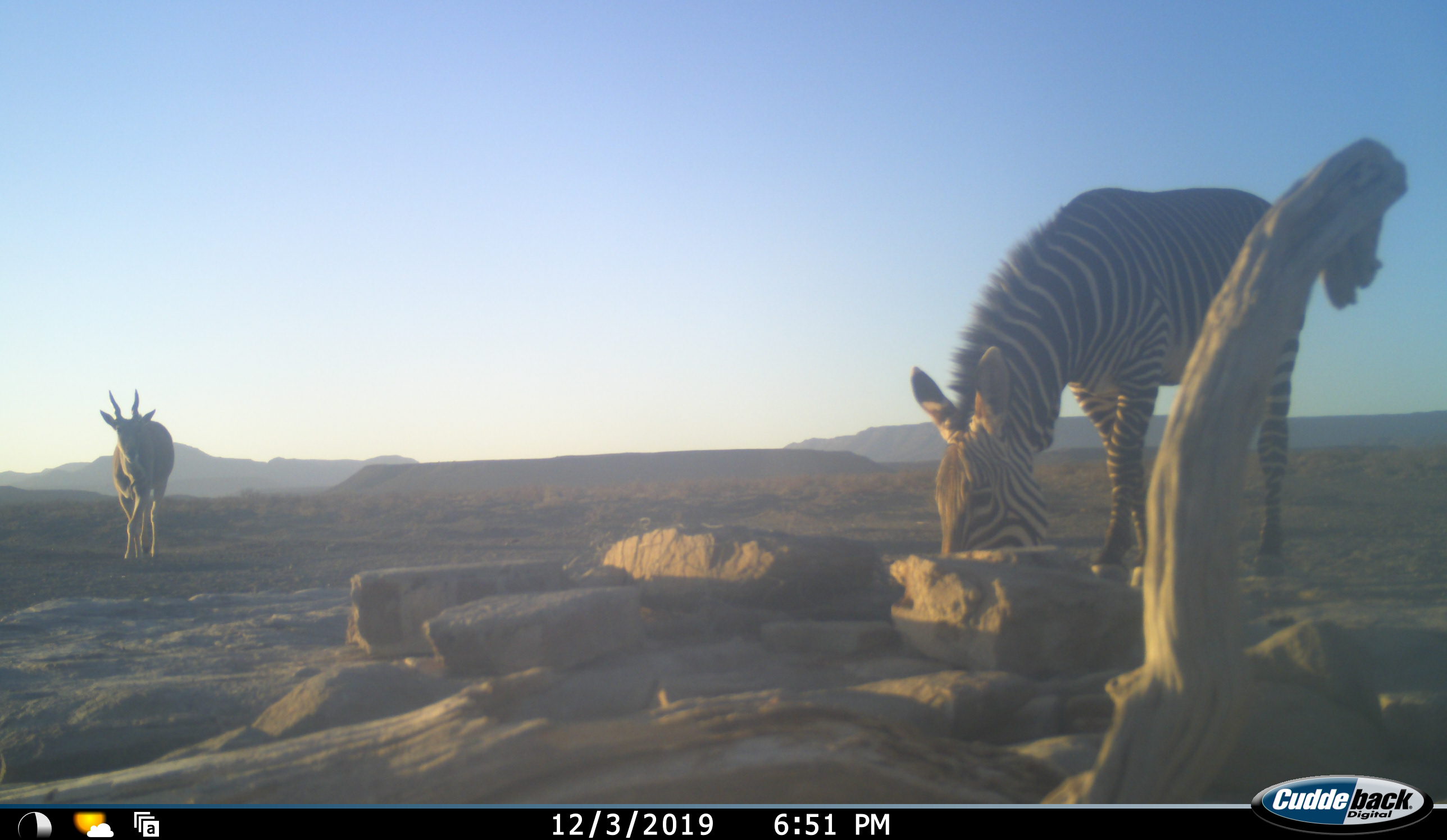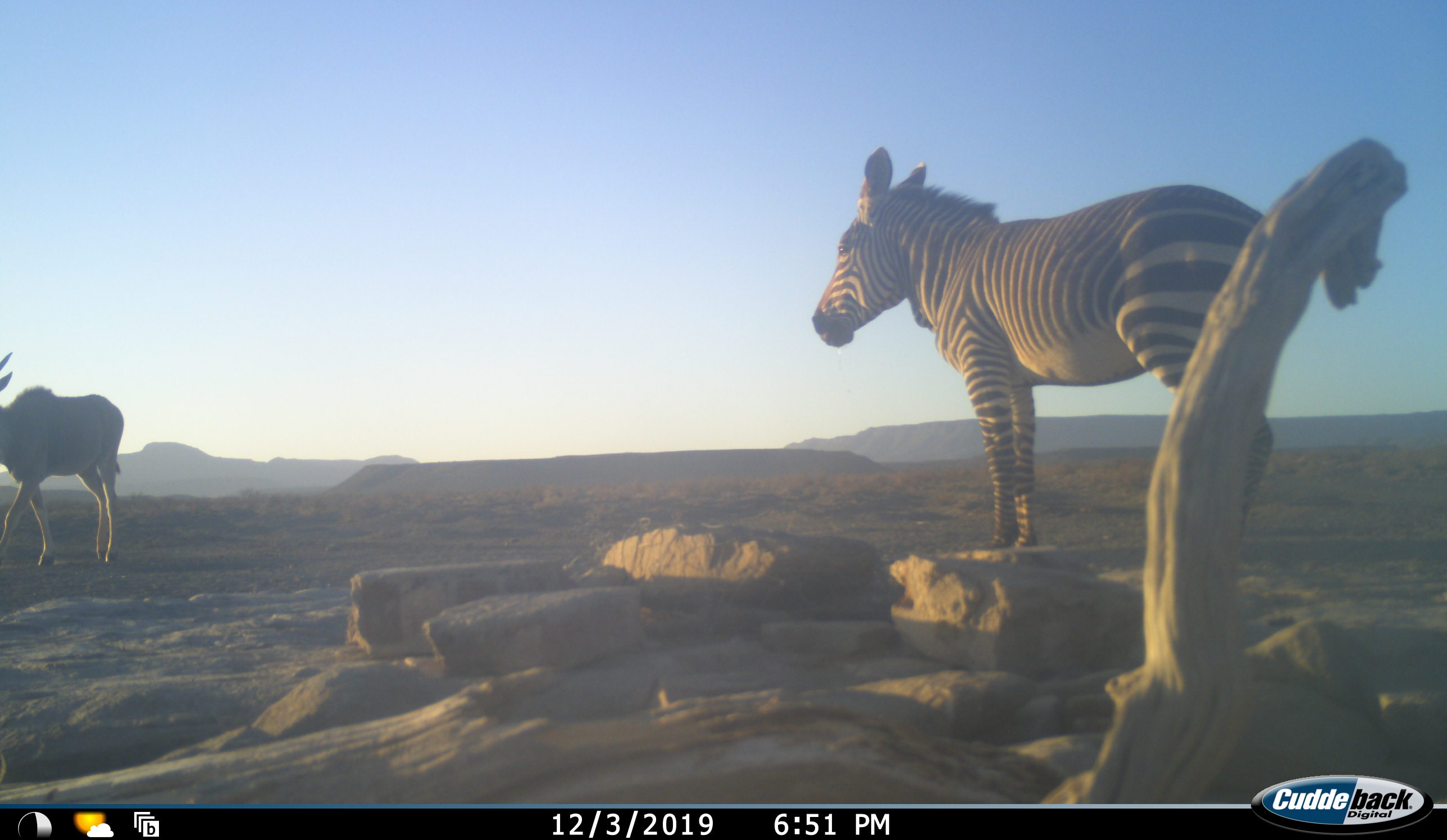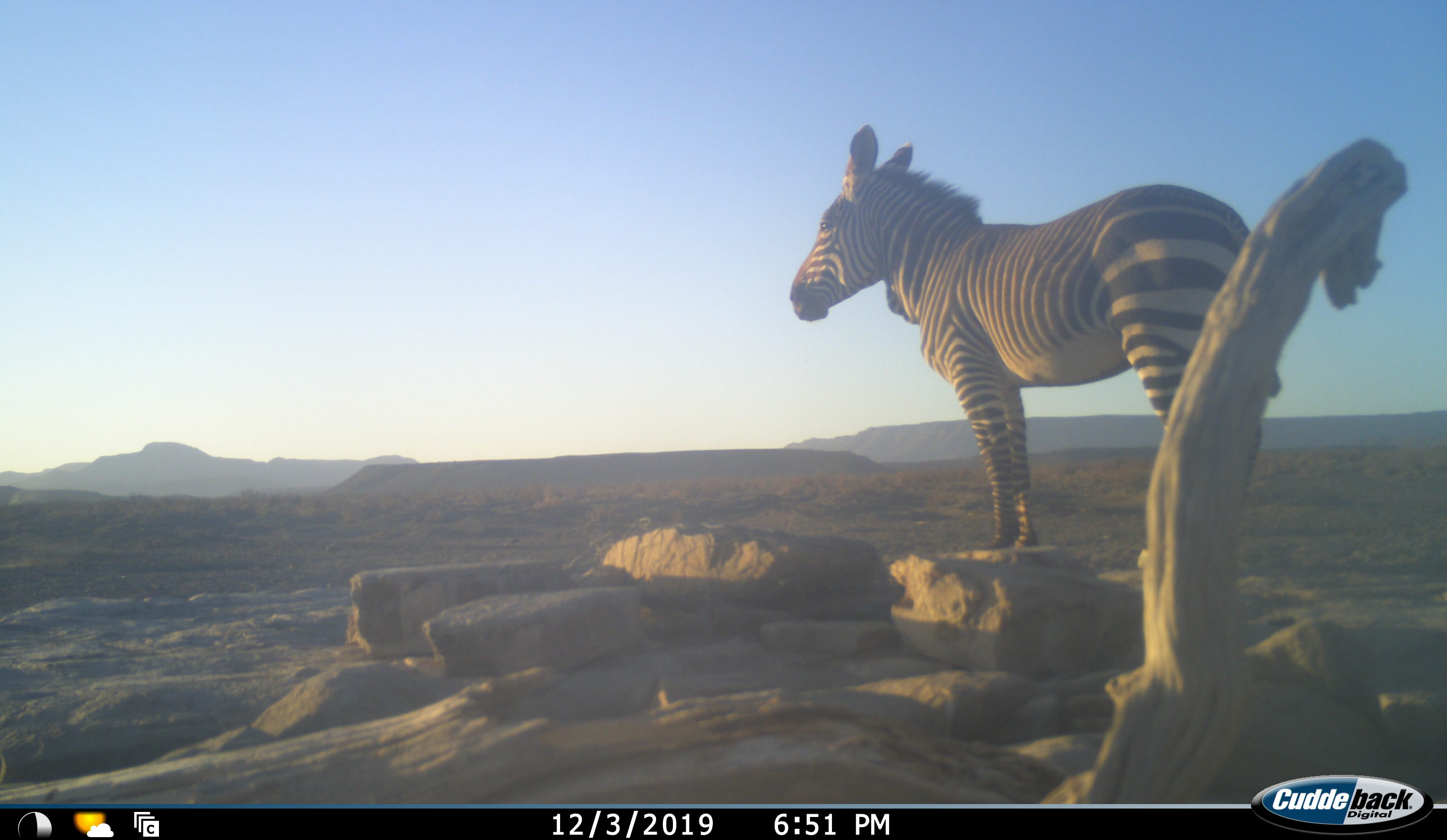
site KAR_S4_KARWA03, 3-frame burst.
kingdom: Animalia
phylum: Chordata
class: Mammalia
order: Artiodactyla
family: Bovidae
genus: Tragelaphus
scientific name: Tragelaphus oryx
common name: eland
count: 1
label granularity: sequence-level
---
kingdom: Animalia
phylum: Chordata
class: Mammalia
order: Perissodactyla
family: Equidae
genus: Equus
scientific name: Equus zebra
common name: mountain zebra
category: zebramountain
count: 1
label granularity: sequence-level